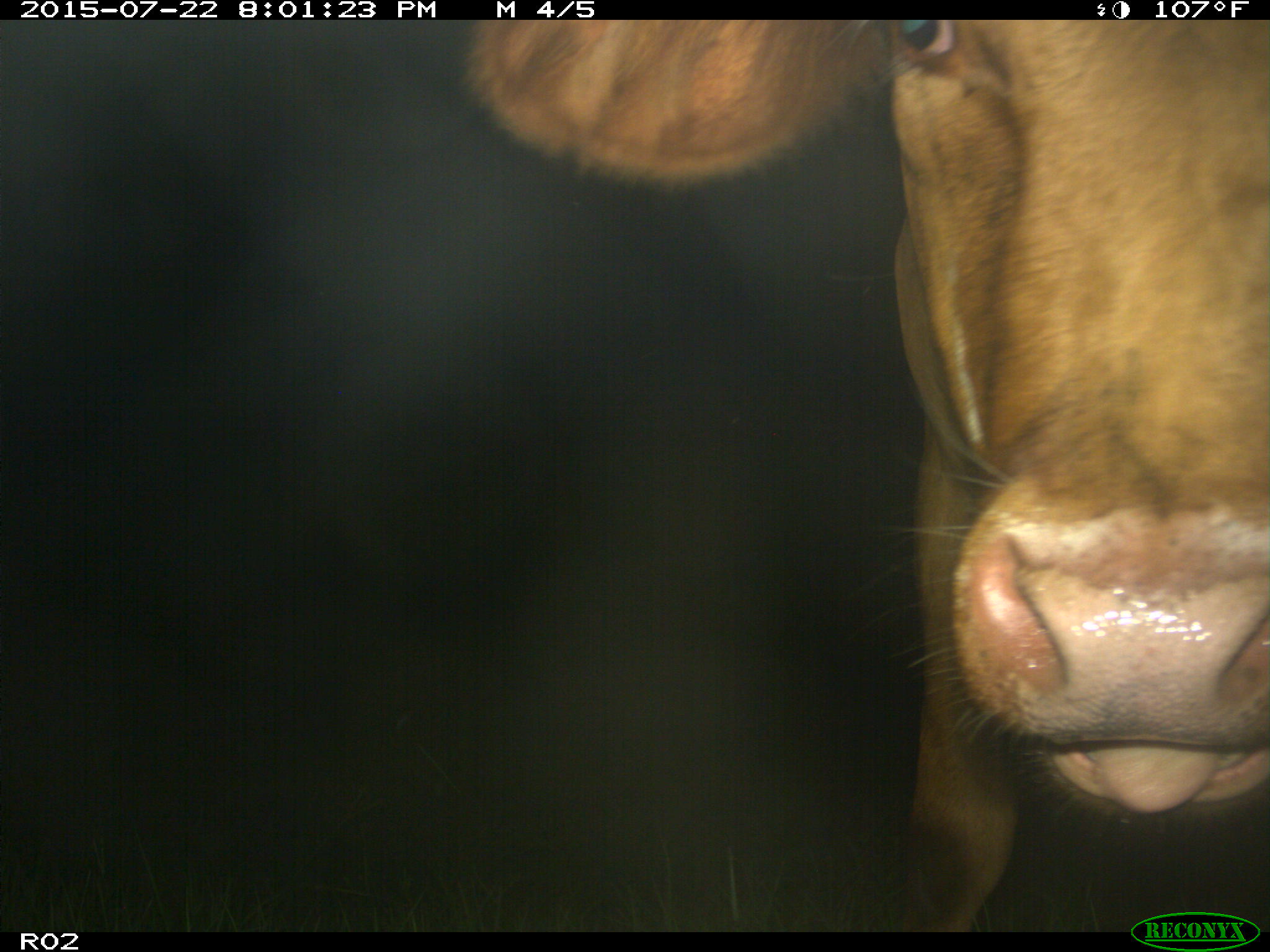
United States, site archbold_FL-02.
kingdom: Animalia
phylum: Chordata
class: Mammalia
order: Artiodactyla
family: Bovidae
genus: Bos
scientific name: Bos taurus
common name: domestic cow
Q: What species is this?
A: Bos taurus (domestic cow).